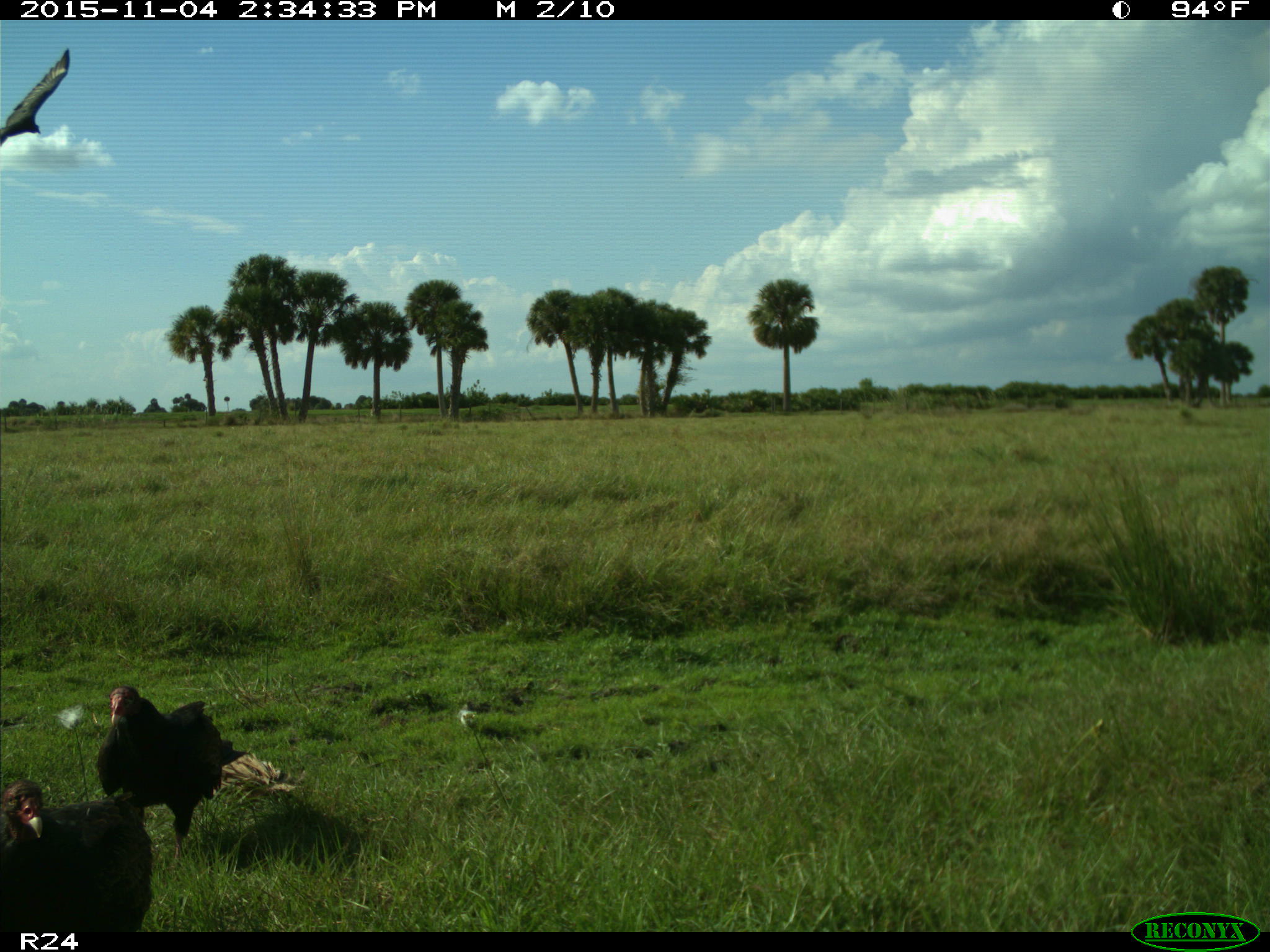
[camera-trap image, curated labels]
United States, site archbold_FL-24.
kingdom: Animalia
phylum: Chordata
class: Aves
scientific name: Aves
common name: birds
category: unidentified bird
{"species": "unidentified bird (birds) (Aves)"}